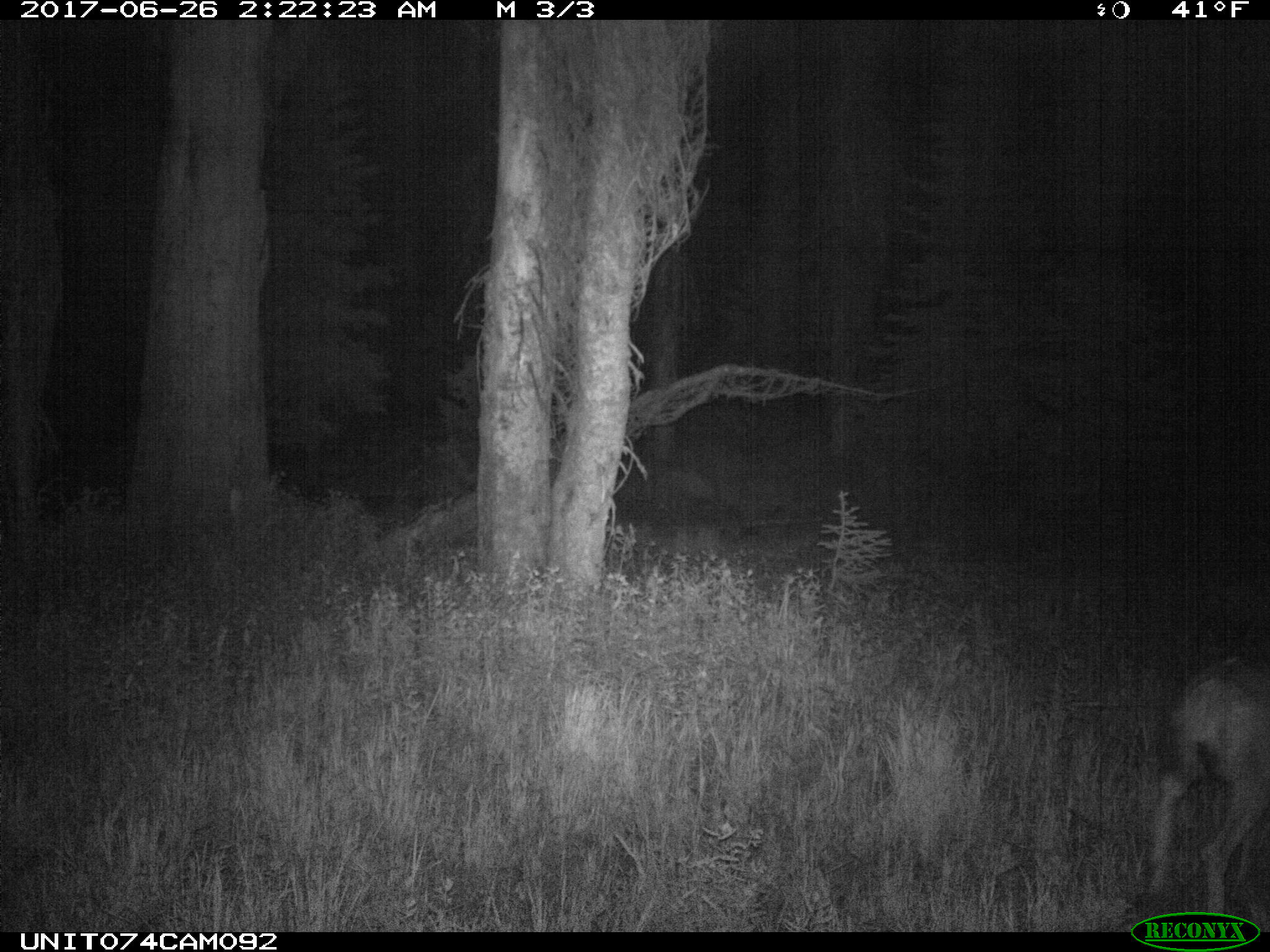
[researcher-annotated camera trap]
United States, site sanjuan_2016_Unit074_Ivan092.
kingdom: Animalia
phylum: Chordata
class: Mammalia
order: Artiodactyla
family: Cervidae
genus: Odocoileus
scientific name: Odocoileus hemionus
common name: mule deer